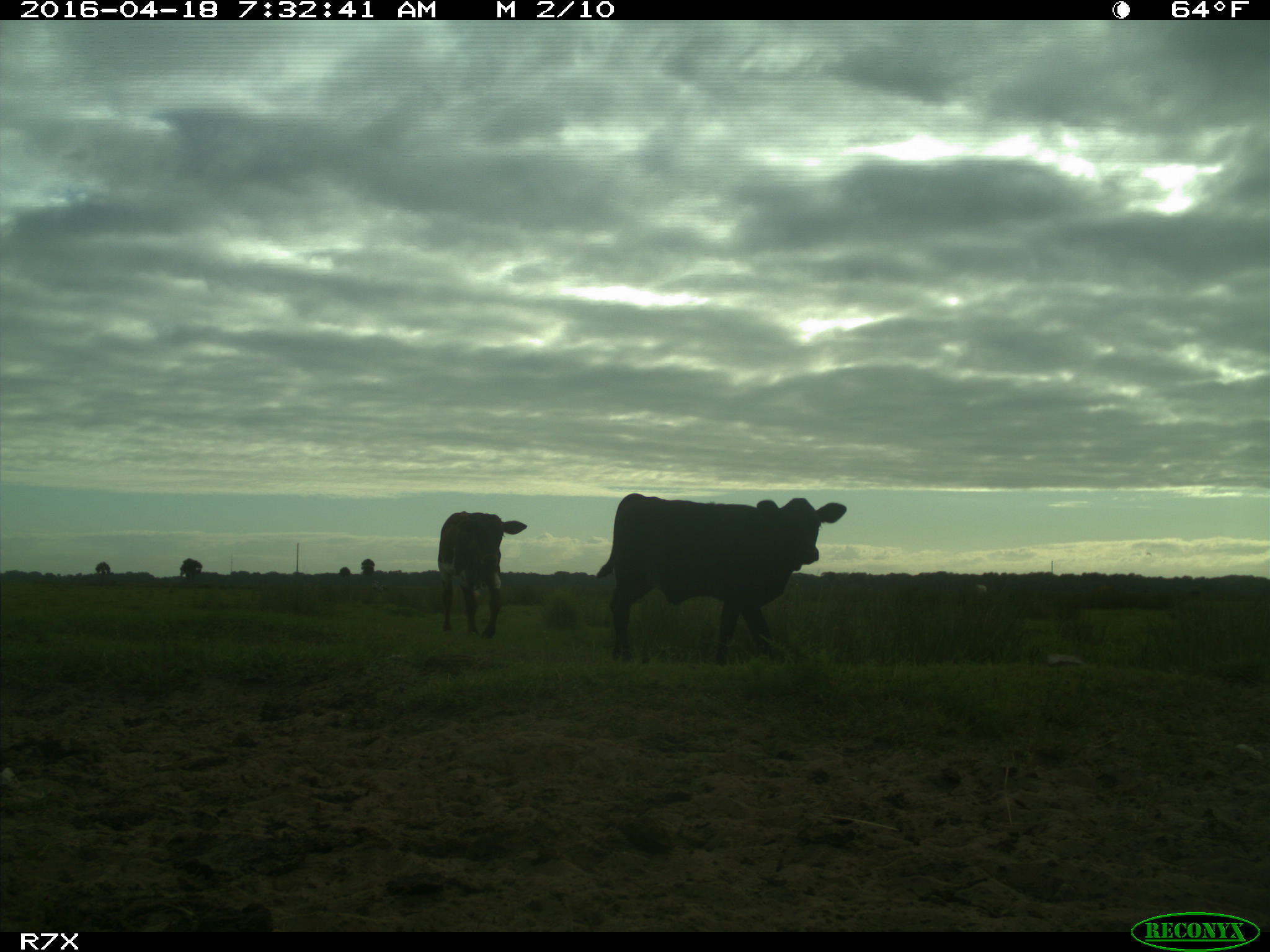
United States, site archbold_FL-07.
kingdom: Animalia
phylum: Chordata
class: Mammalia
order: Artiodactyla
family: Bovidae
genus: Bos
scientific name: Bos taurus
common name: domestic cow